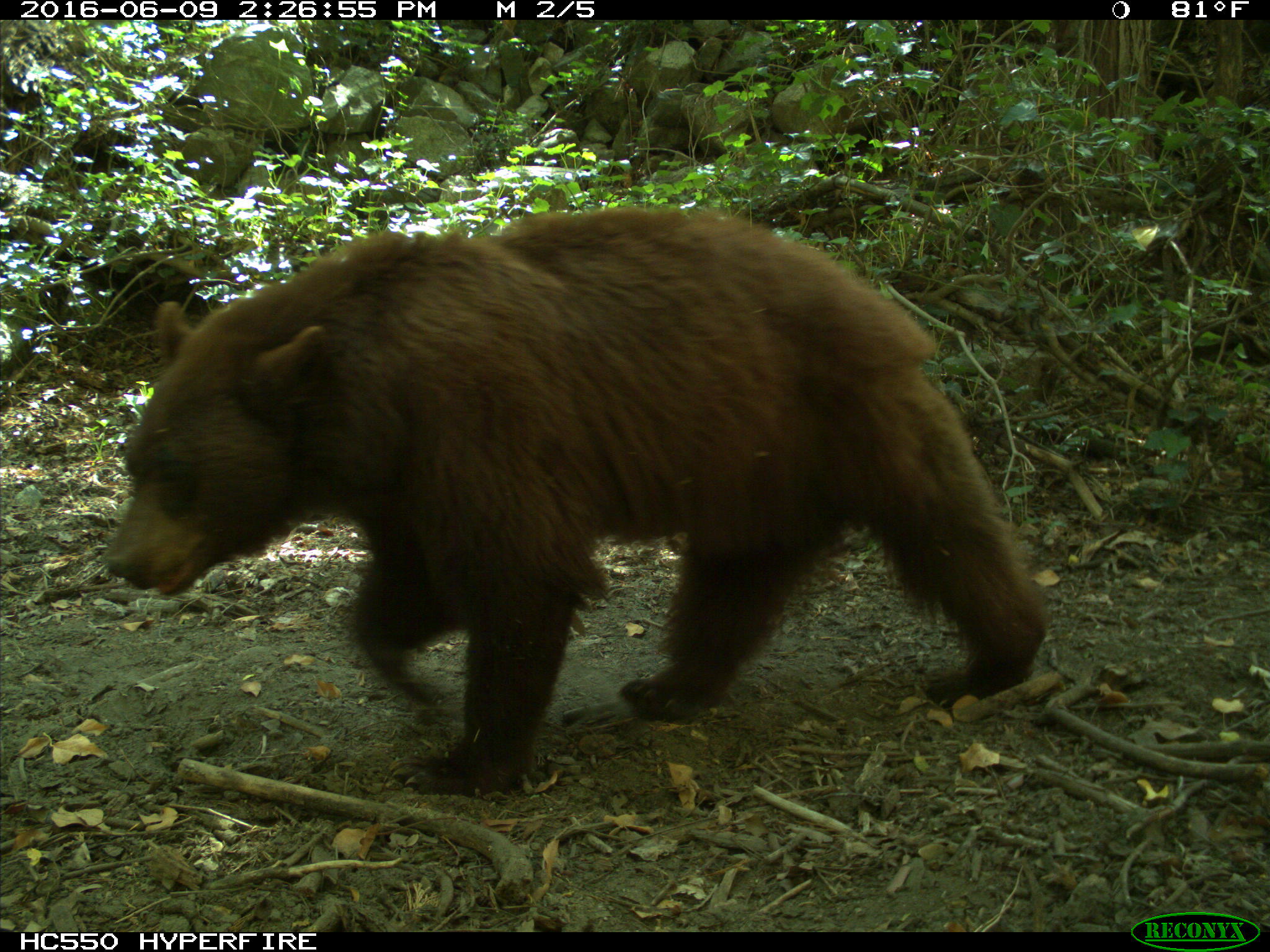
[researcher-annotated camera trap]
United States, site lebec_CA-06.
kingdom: Animalia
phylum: Chordata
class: Mammalia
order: Carnivora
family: Ursidae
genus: Ursus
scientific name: Ursus americanus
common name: american black bear